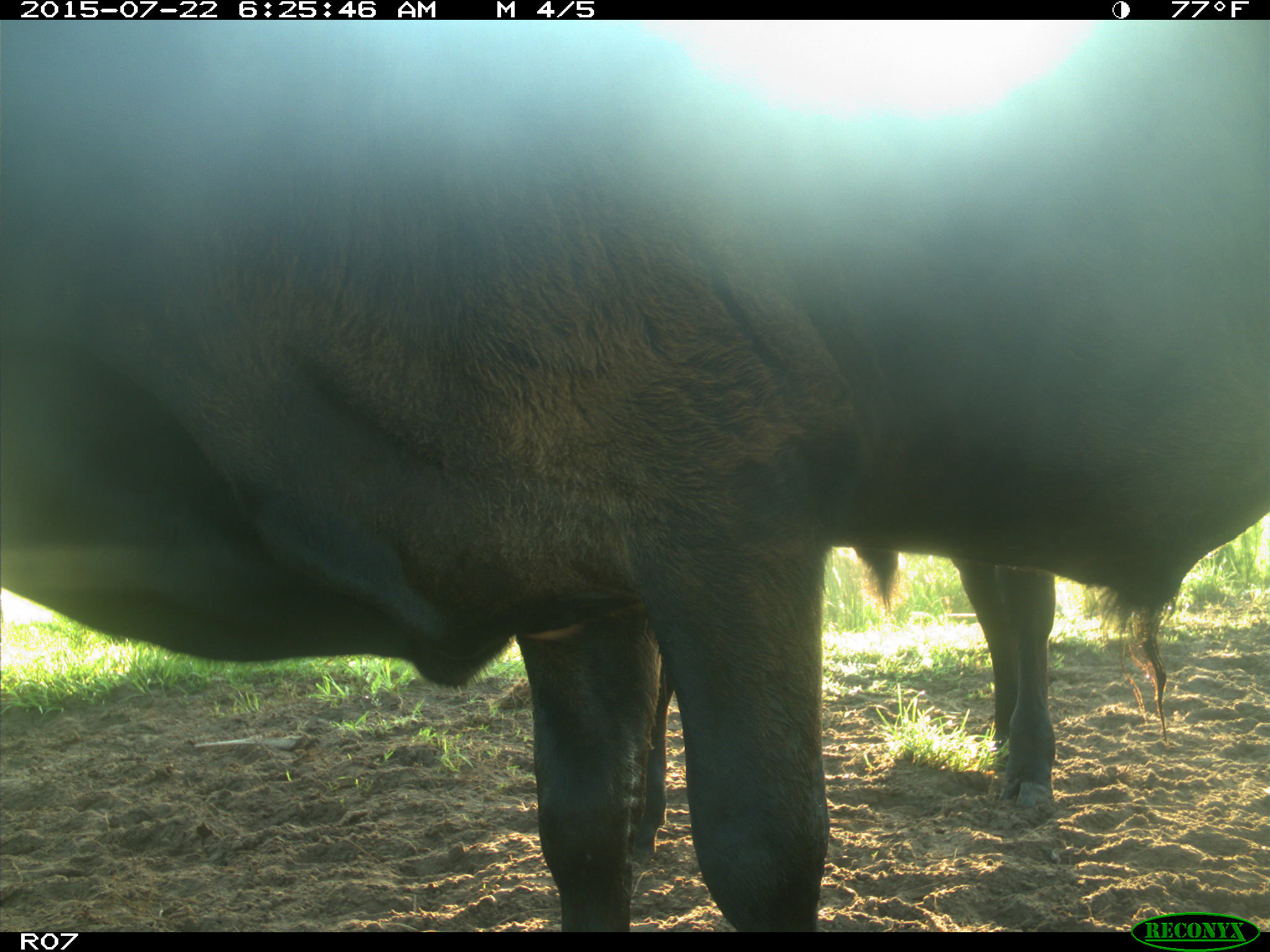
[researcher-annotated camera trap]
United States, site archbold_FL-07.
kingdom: Animalia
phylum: Chordata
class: Mammalia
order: Artiodactyla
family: Bovidae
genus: Bos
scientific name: Bos taurus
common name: domestic cow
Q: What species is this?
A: Bos taurus (domestic cow).